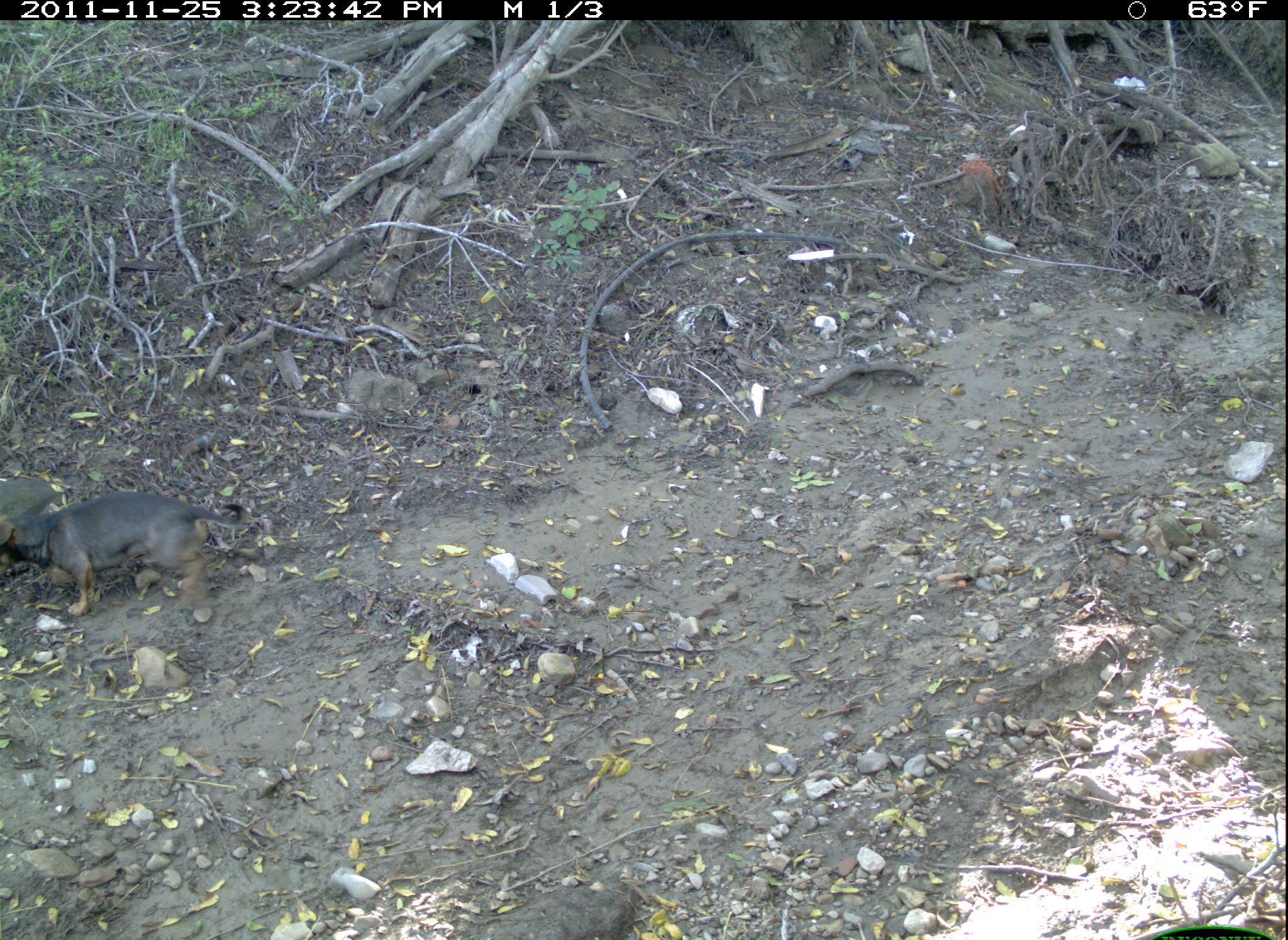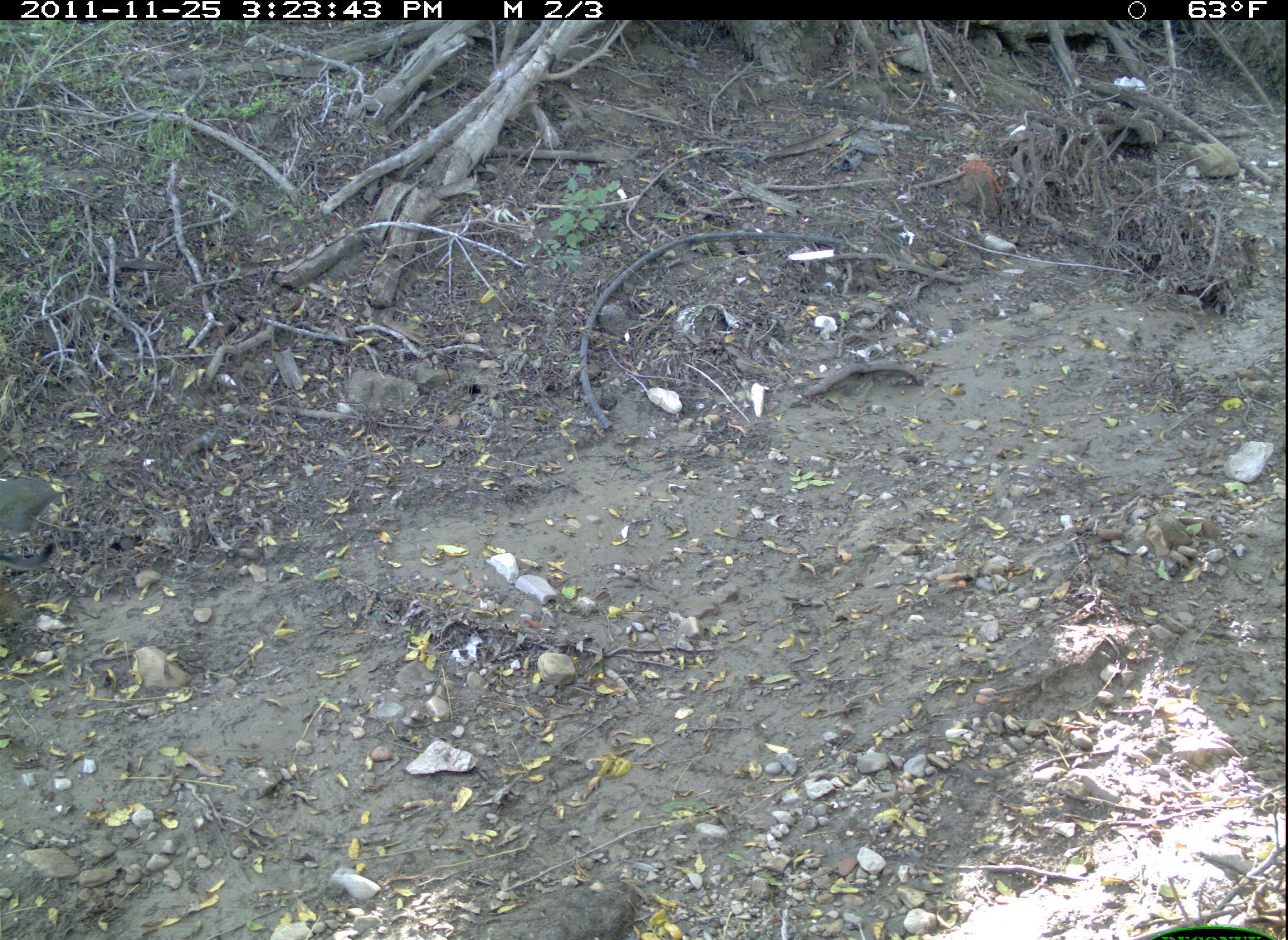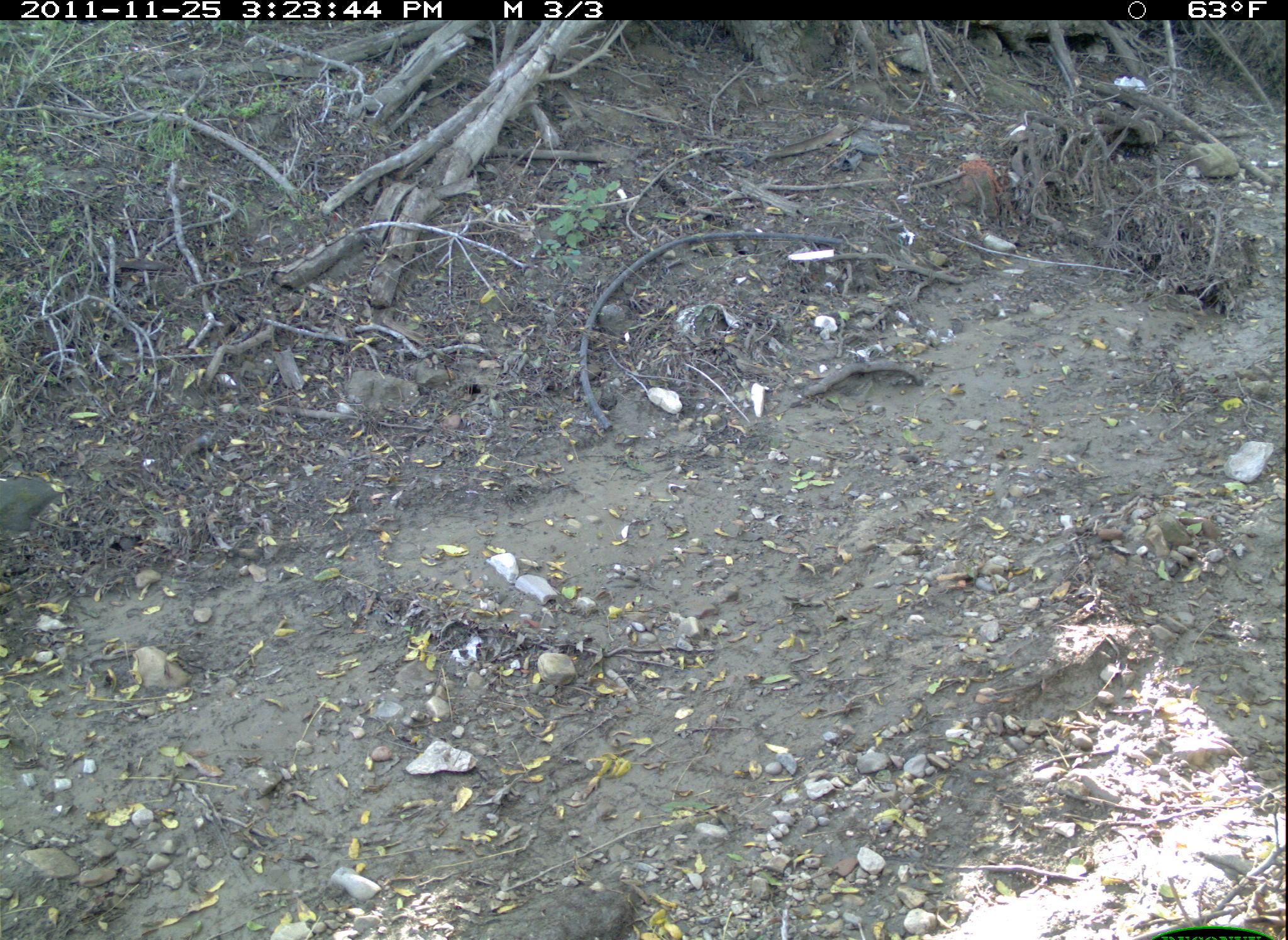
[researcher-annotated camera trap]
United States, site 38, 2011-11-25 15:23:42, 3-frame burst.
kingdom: Animalia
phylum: Chordata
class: Mammalia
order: Carnivora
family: Canidae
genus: Canis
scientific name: Canis familiaris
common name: domestic dog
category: dog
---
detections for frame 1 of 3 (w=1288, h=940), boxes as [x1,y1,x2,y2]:
dog: [6,461,261,641]